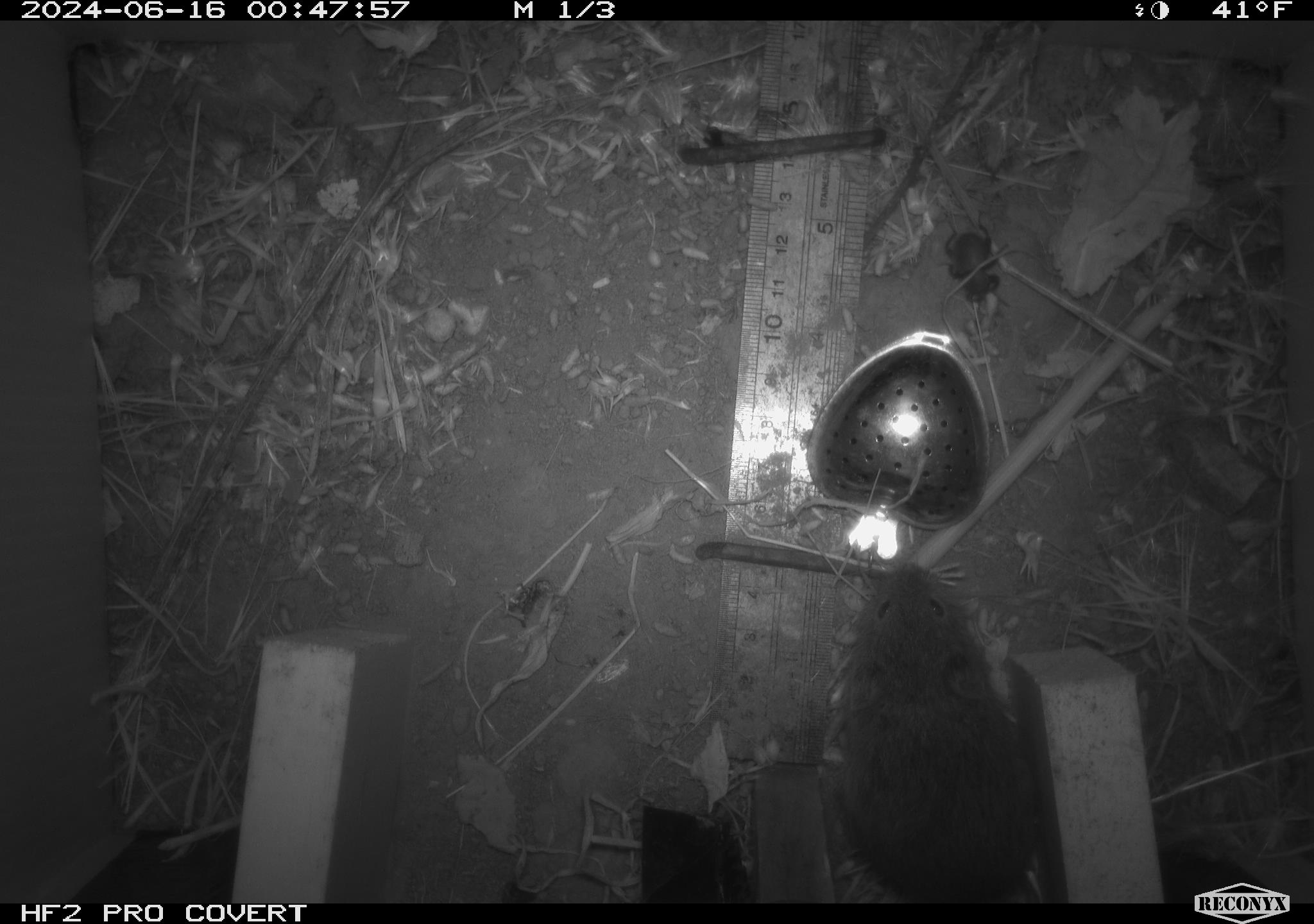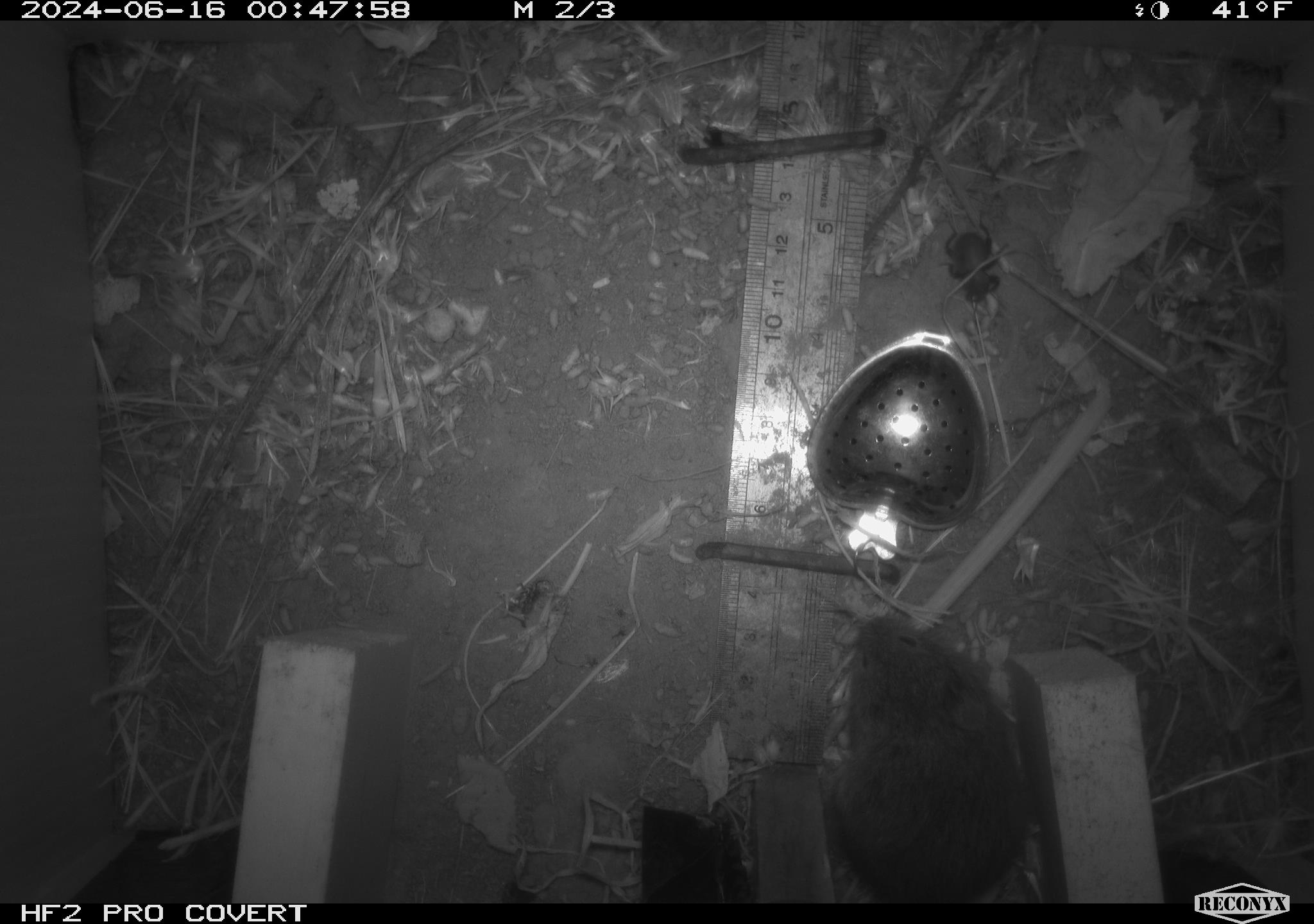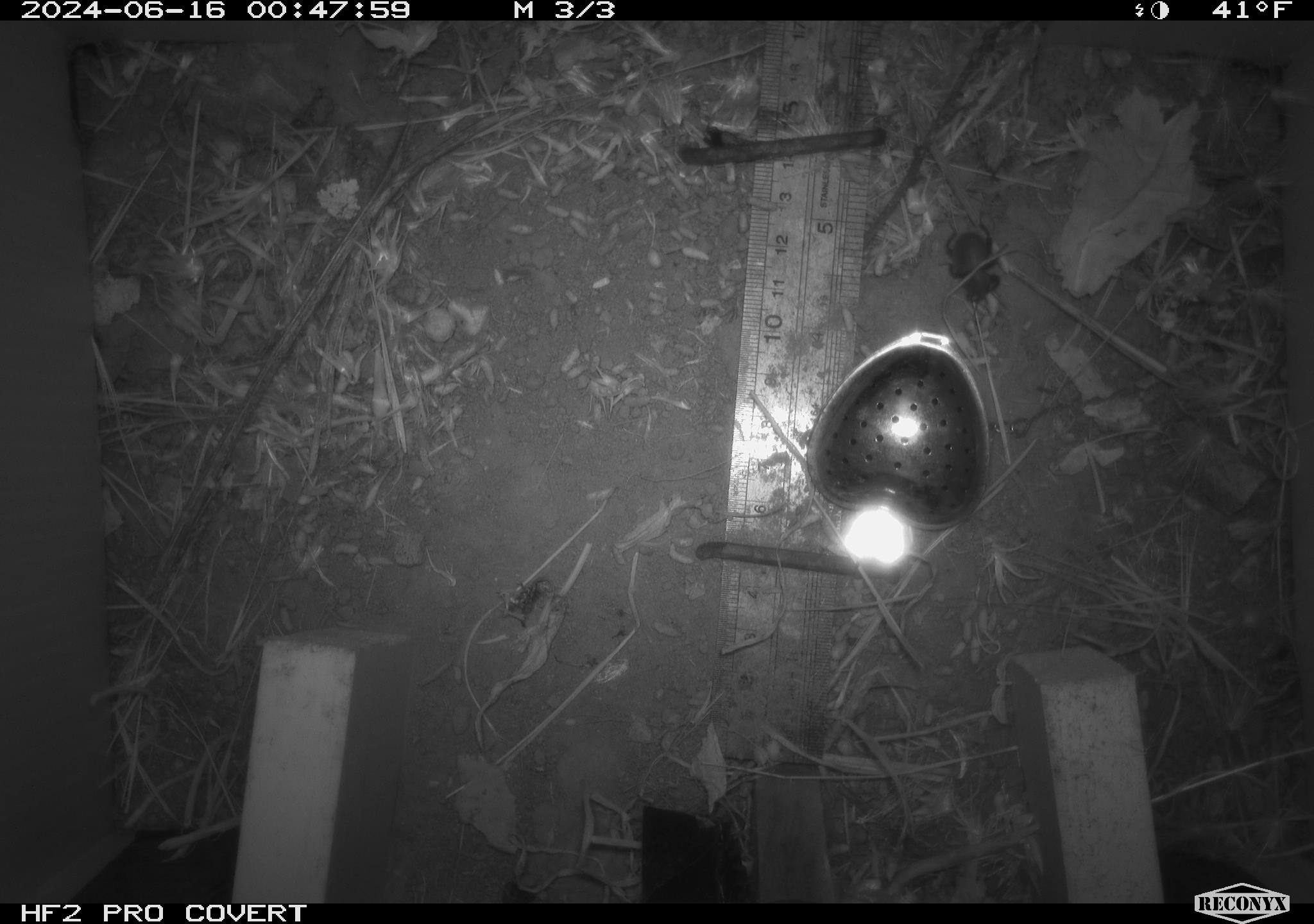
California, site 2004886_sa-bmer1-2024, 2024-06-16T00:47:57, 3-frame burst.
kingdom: Animalia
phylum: Chordata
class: Mammalia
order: Rodentia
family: Cricetidae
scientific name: Arvicolinae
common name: voles, lemmings, and muskrats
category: arvicolinae subfamily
Arvicolinae subfamily (voles, lemmings, and muskrats) (Arvicolinae).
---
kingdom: Animalia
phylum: Arthropoda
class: Insecta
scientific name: Insecta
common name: insect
Insect (Insecta).